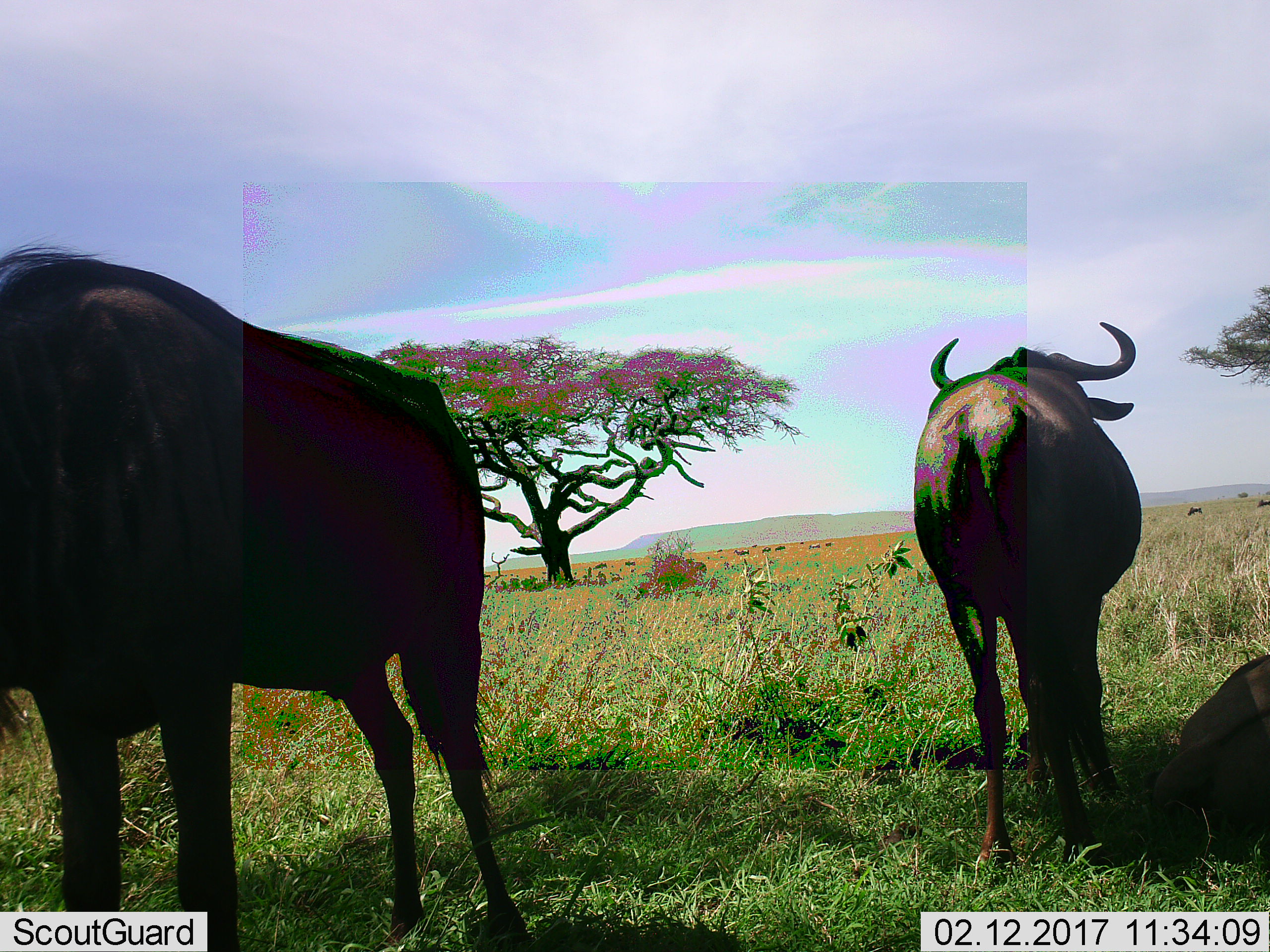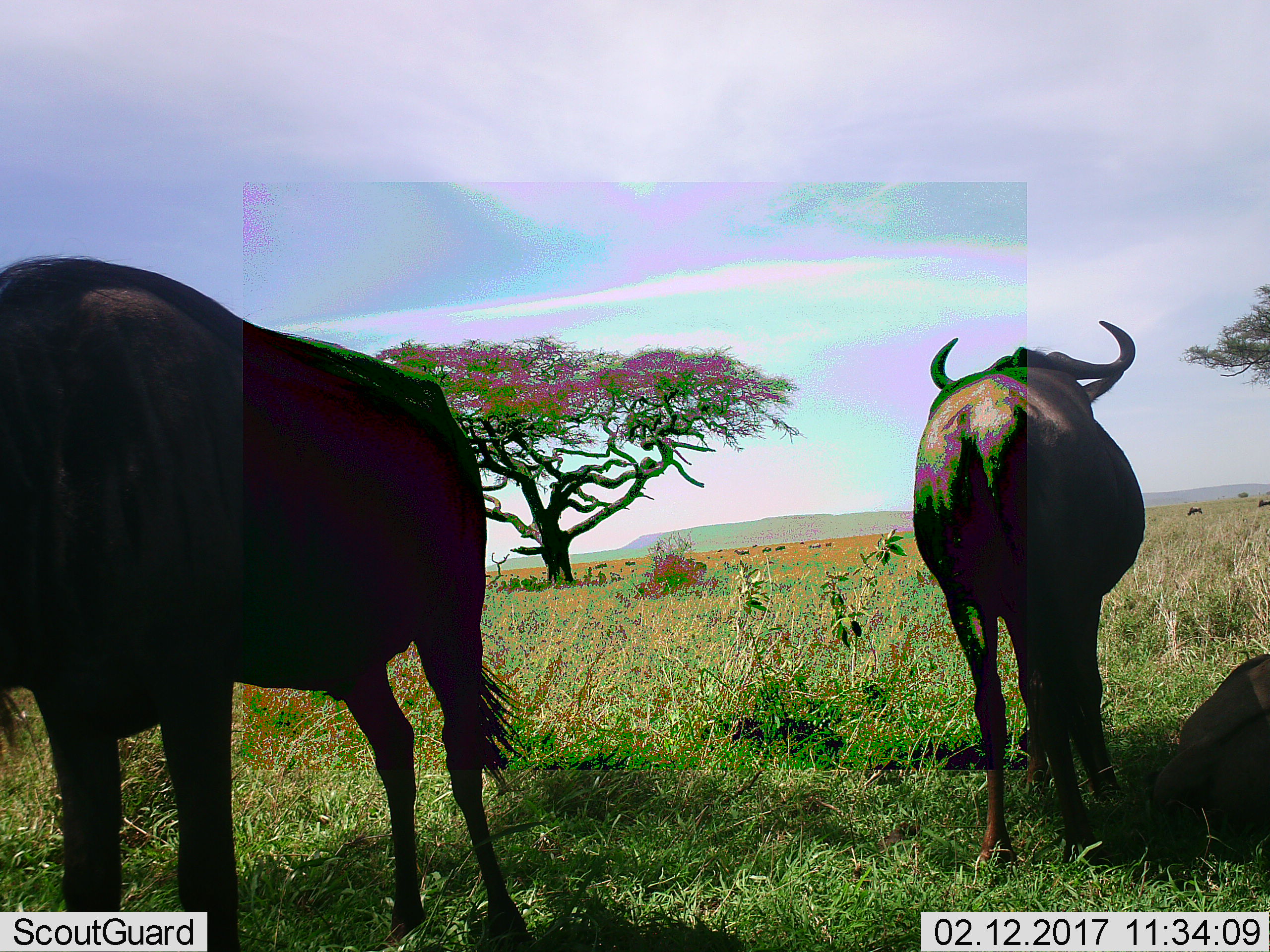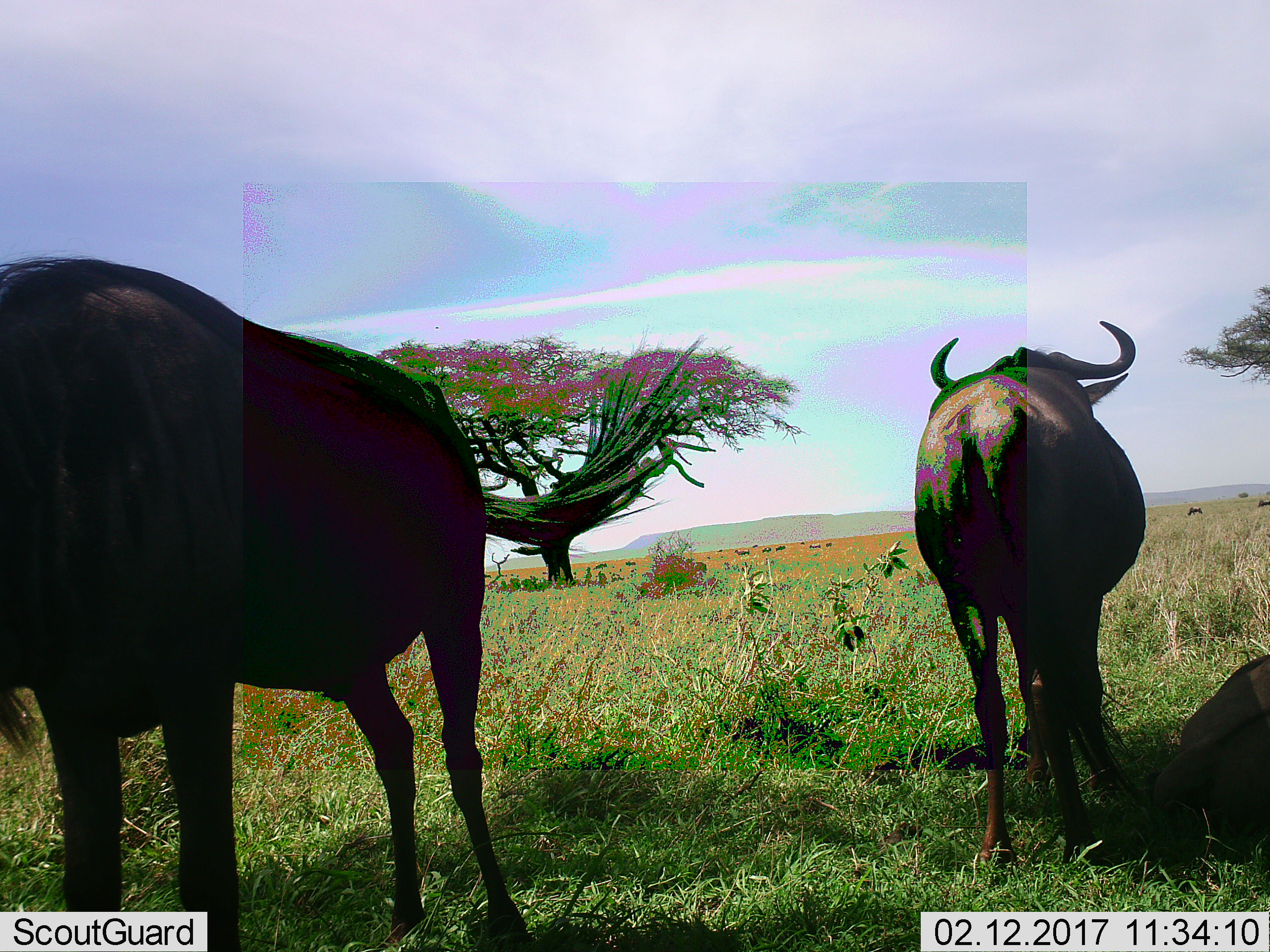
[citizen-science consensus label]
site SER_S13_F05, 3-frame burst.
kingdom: Animalia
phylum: Chordata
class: Mammalia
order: Artiodactyla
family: Bovidae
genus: Connochaetes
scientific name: Connochaetes taurinus taurinus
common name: blue wildebeest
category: wildebeestblue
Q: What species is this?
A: Wildebeestblue (blue wildebeest) (Connochaetes taurinus taurinus).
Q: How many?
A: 3.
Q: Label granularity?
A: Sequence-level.